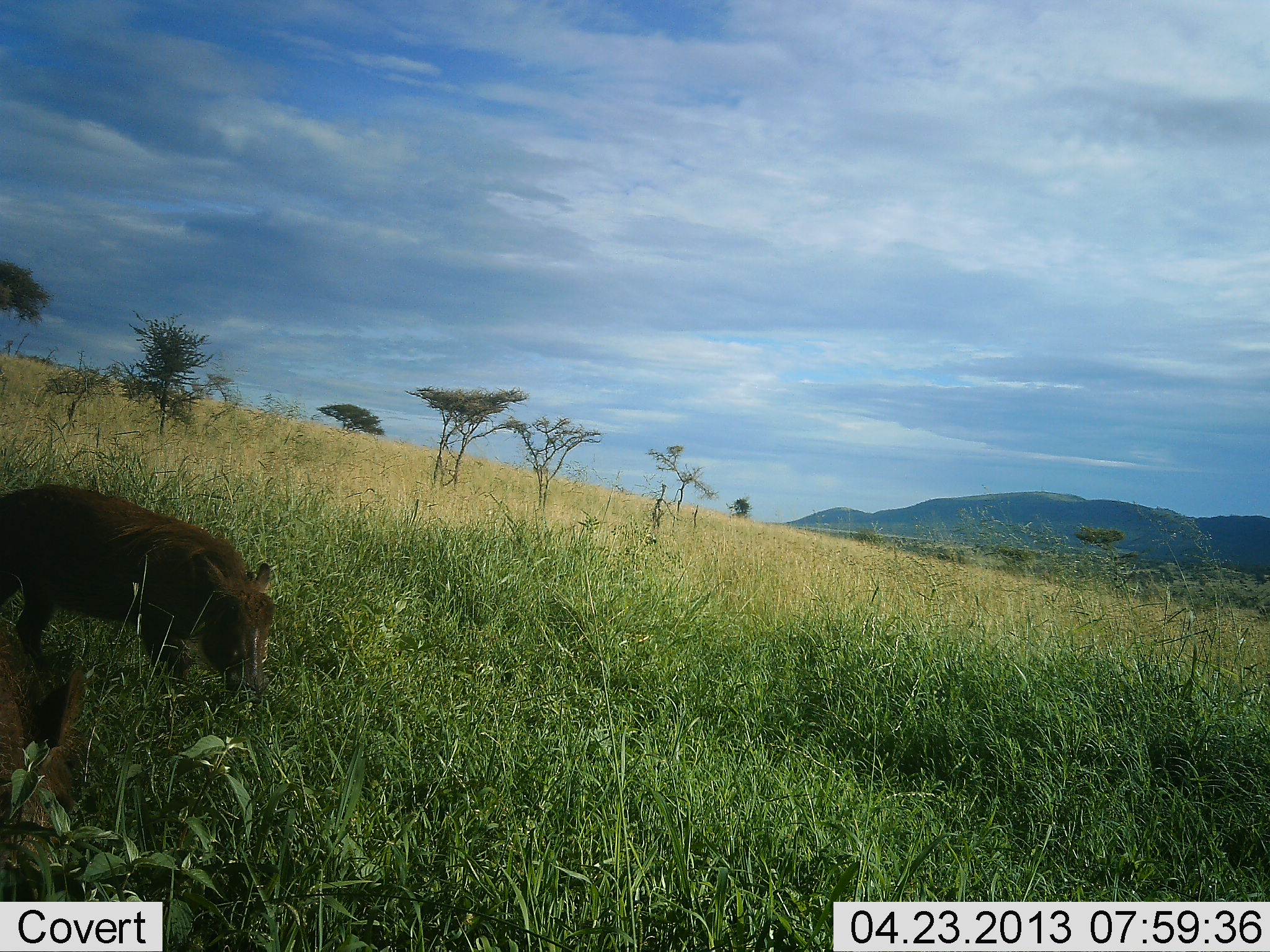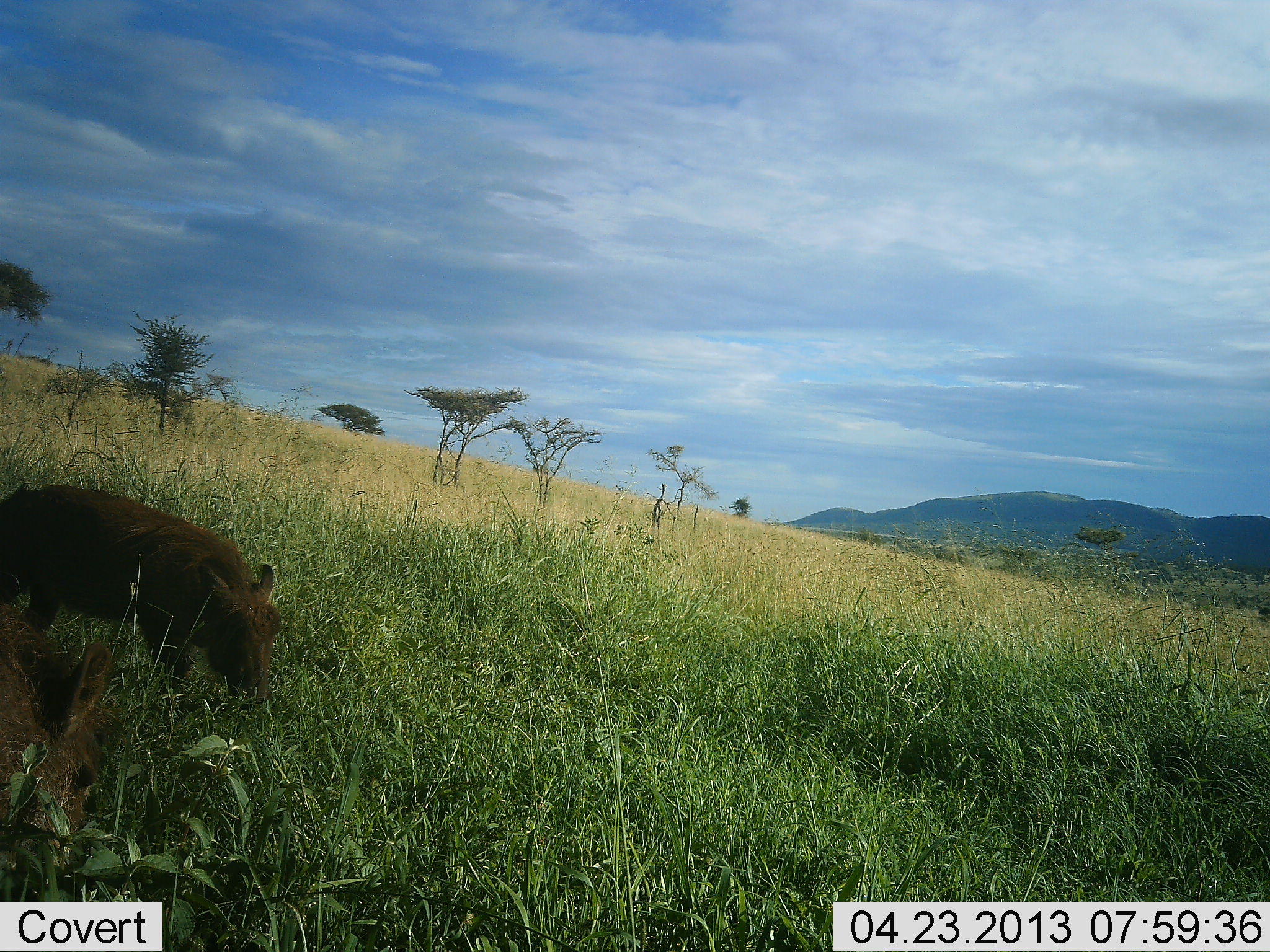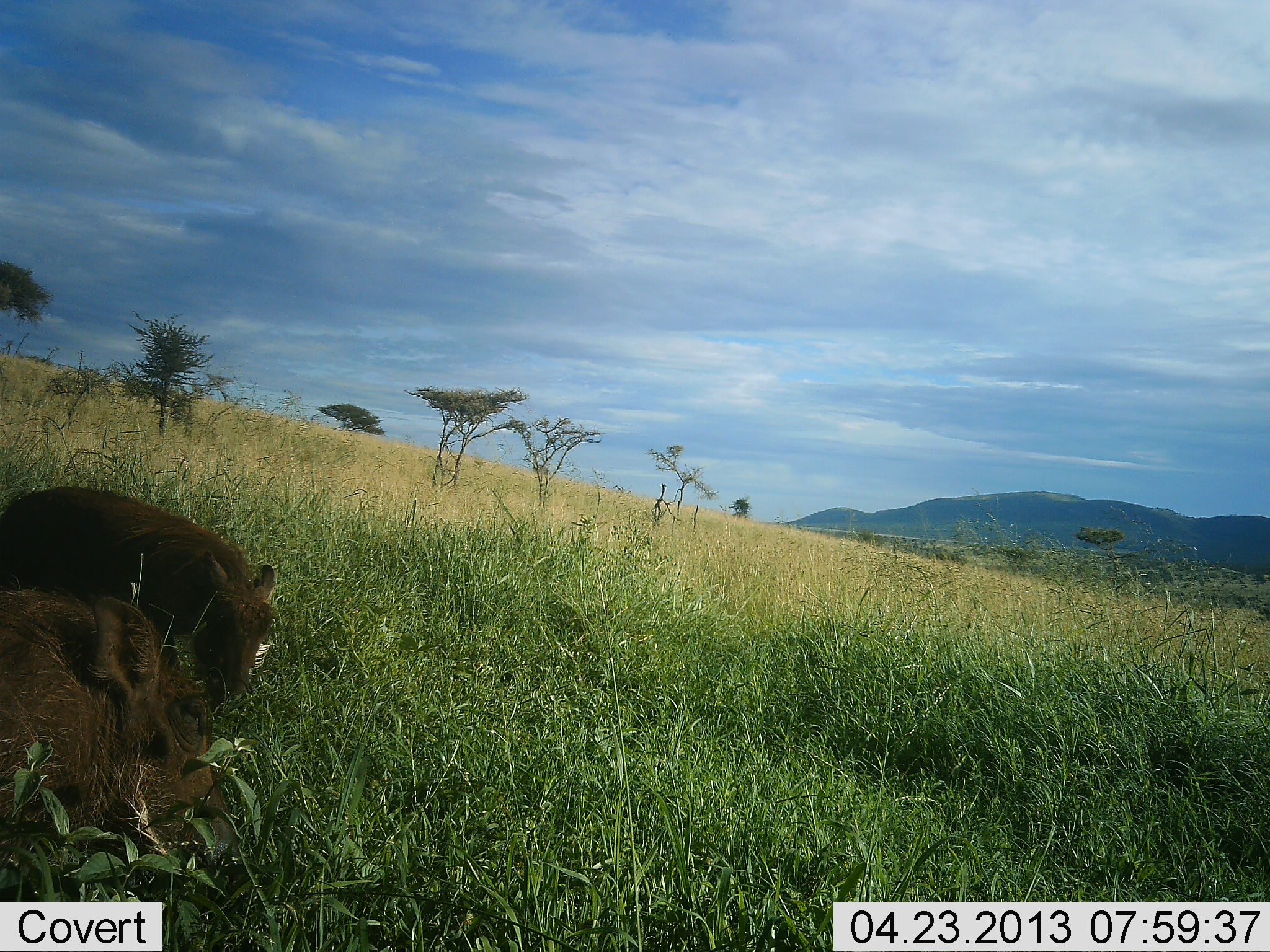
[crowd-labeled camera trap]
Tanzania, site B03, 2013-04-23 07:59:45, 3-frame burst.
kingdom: Animalia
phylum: Chordata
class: Mammalia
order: Artiodactyla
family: Suidae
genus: Phacochoerus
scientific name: Phacochoerus africanus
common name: warthog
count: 2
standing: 29%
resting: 0%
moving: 24%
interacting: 0%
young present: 0%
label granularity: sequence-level